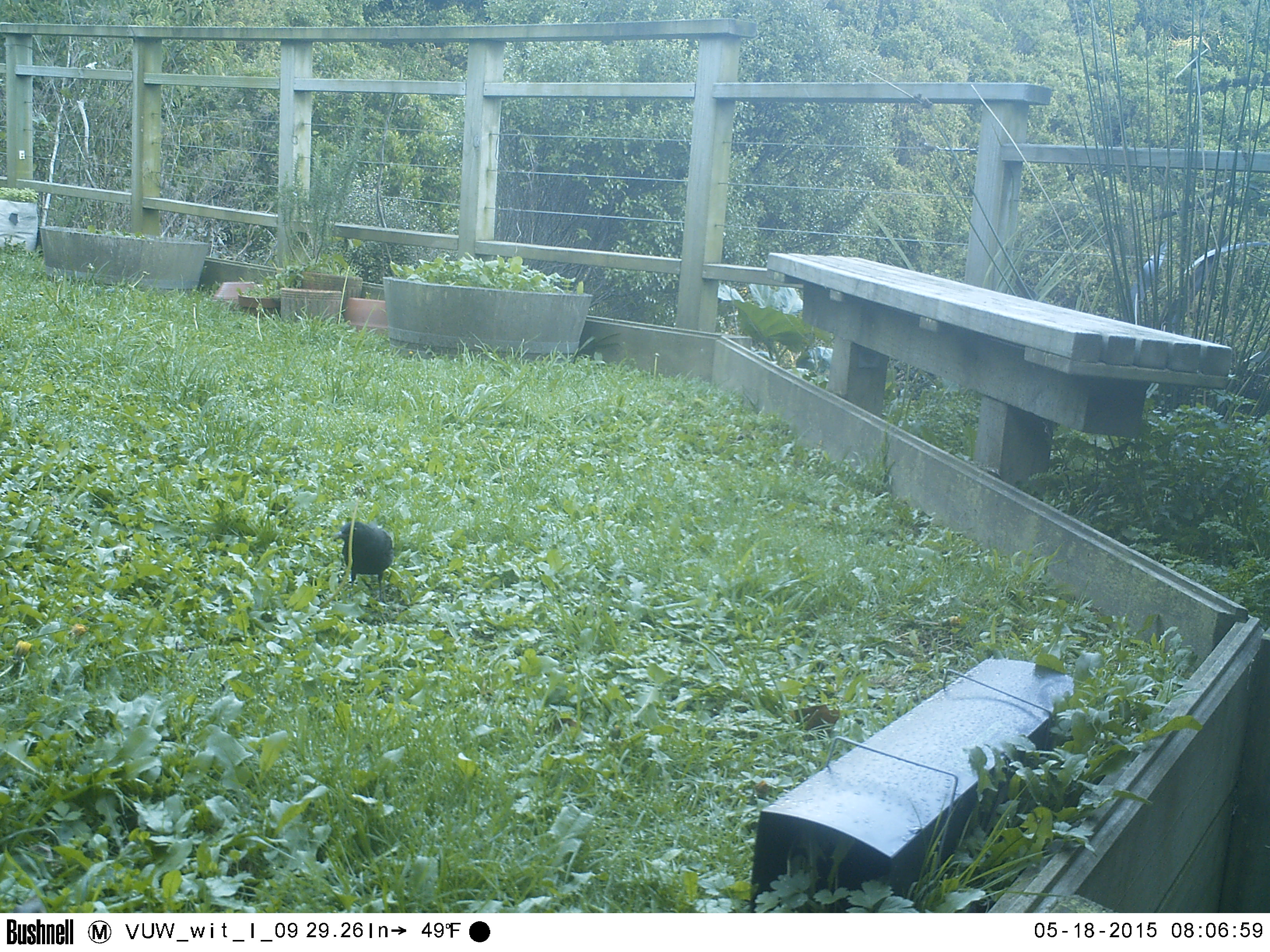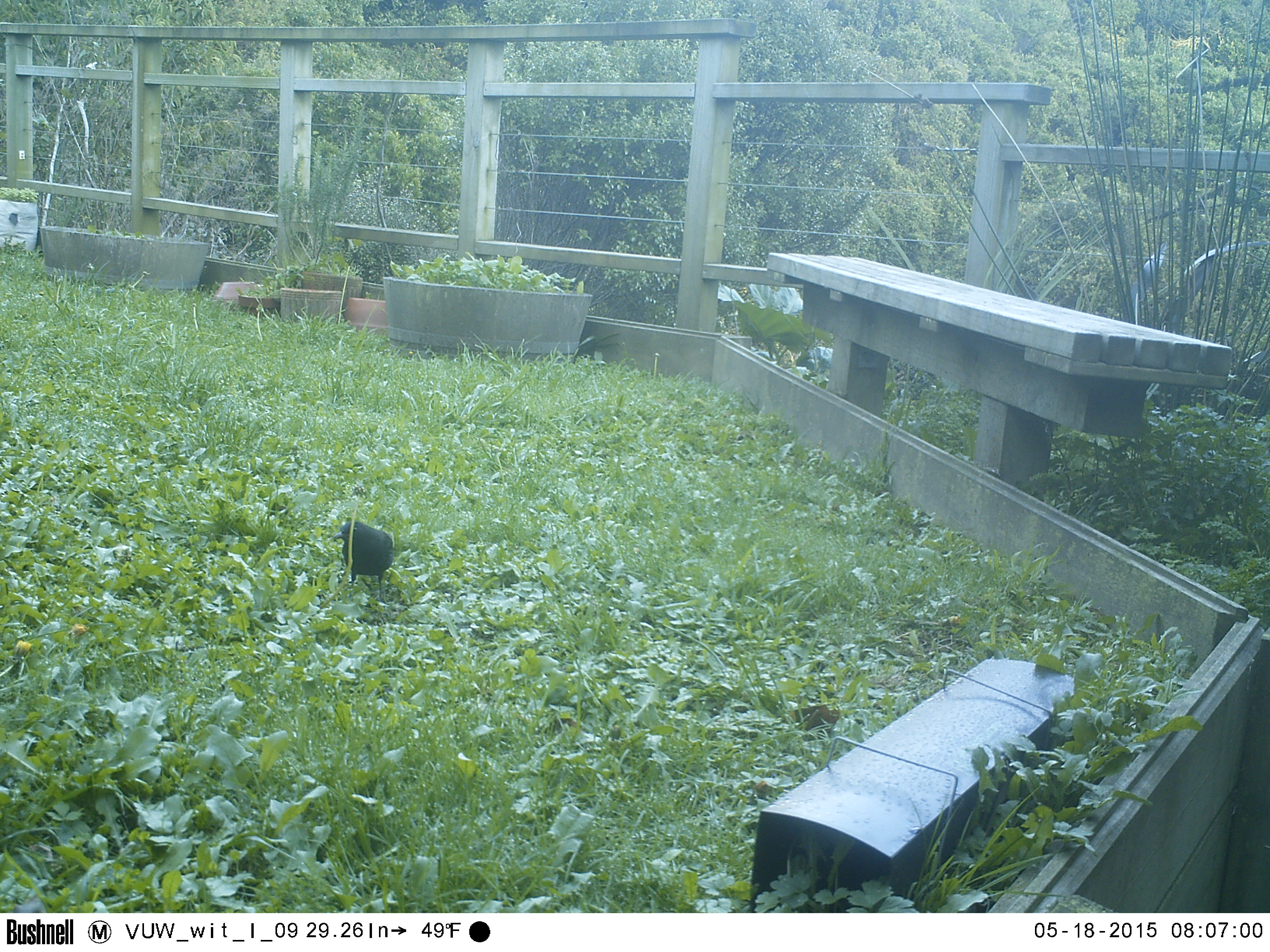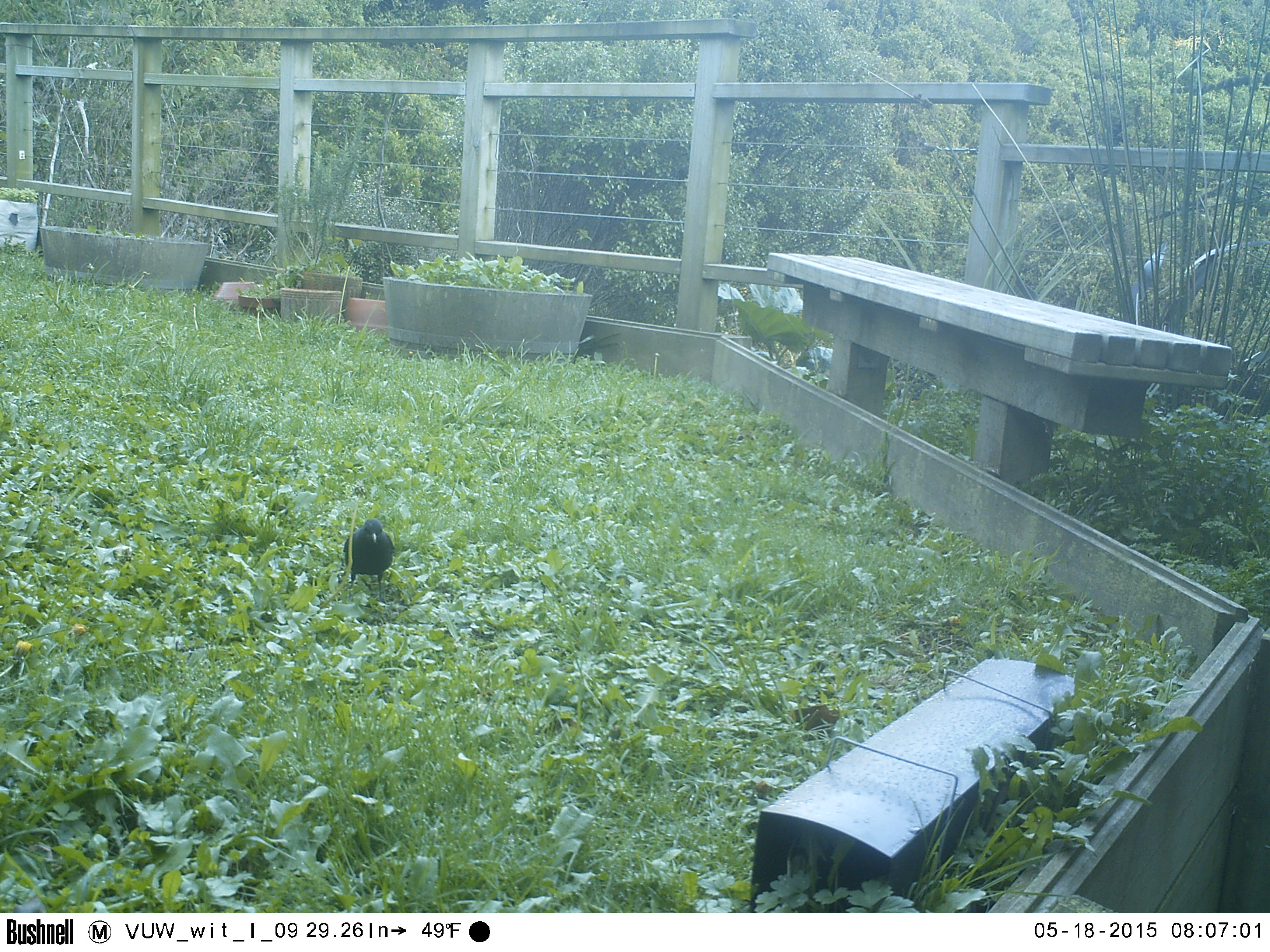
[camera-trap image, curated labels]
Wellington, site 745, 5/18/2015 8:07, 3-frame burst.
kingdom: Animalia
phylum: Chordata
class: Aves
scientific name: Aves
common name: bird